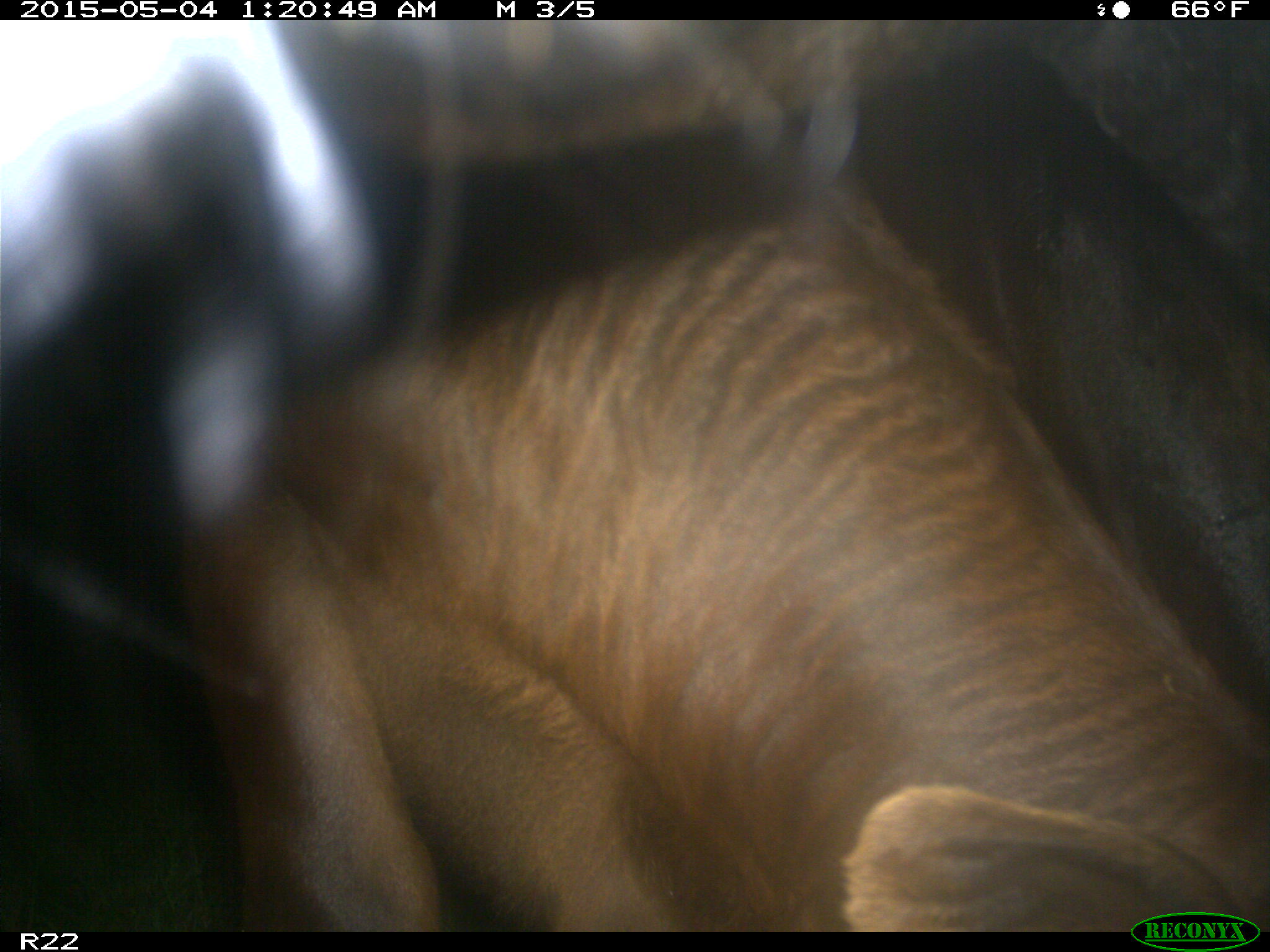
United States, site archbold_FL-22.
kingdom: Animalia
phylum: Chordata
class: Mammalia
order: Artiodactyla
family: Bovidae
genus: Bos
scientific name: Bos taurus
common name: domestic cow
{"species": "Bos taurus (domestic cow)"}